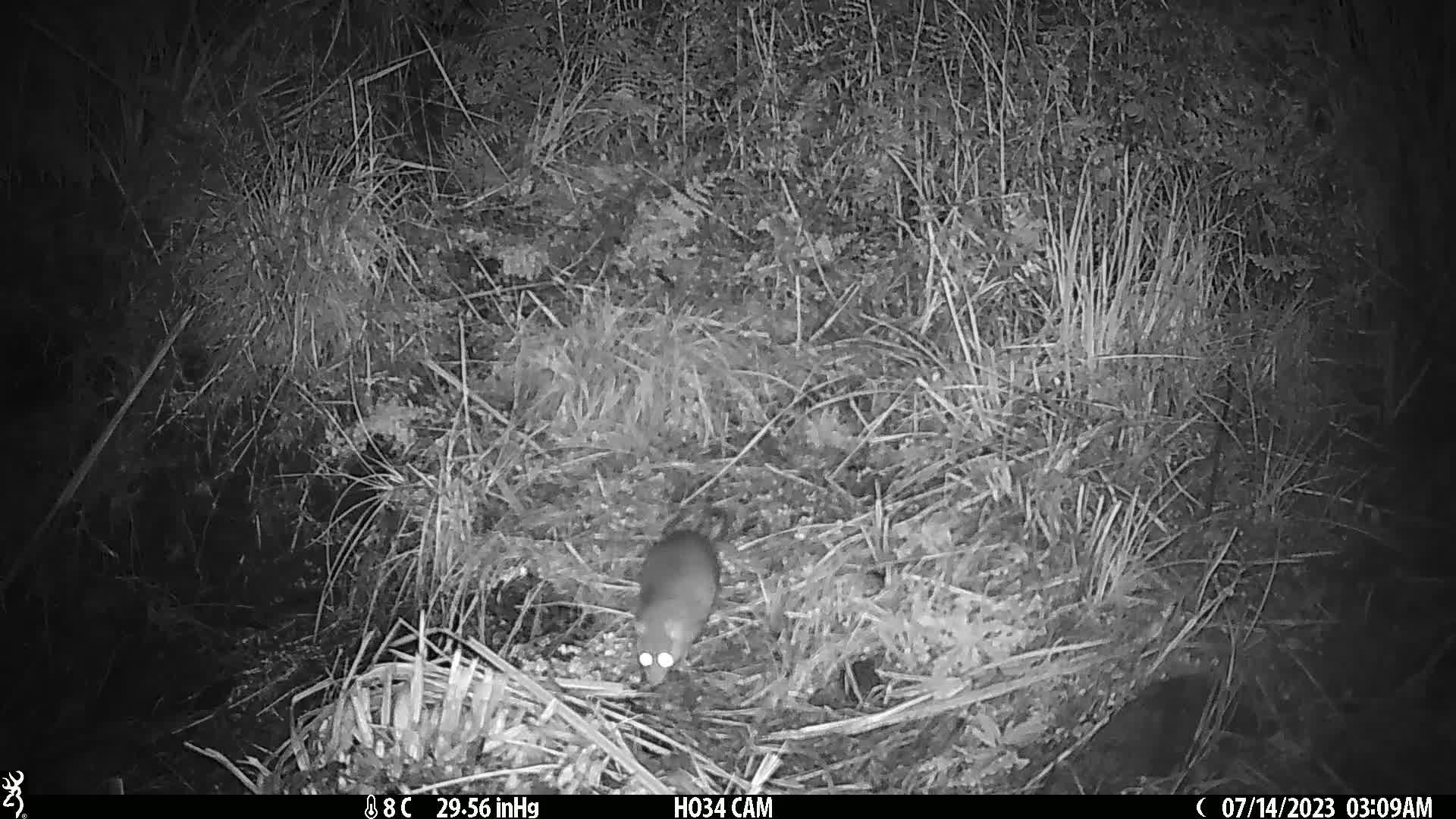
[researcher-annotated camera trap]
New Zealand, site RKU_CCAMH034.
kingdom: Animalia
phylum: Chordata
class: Mammalia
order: Rodentia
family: Muridae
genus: Rattus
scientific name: Rattus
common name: rat